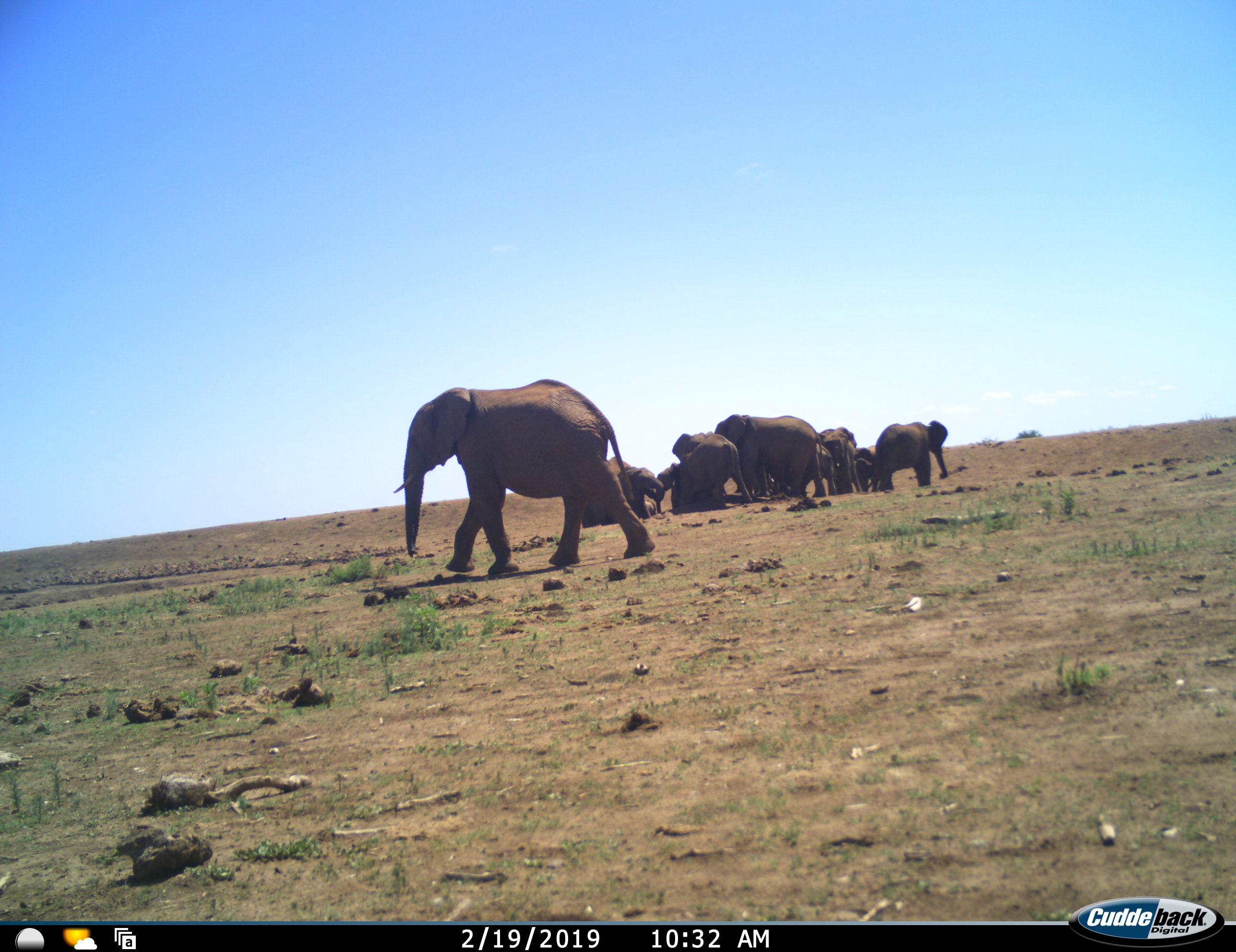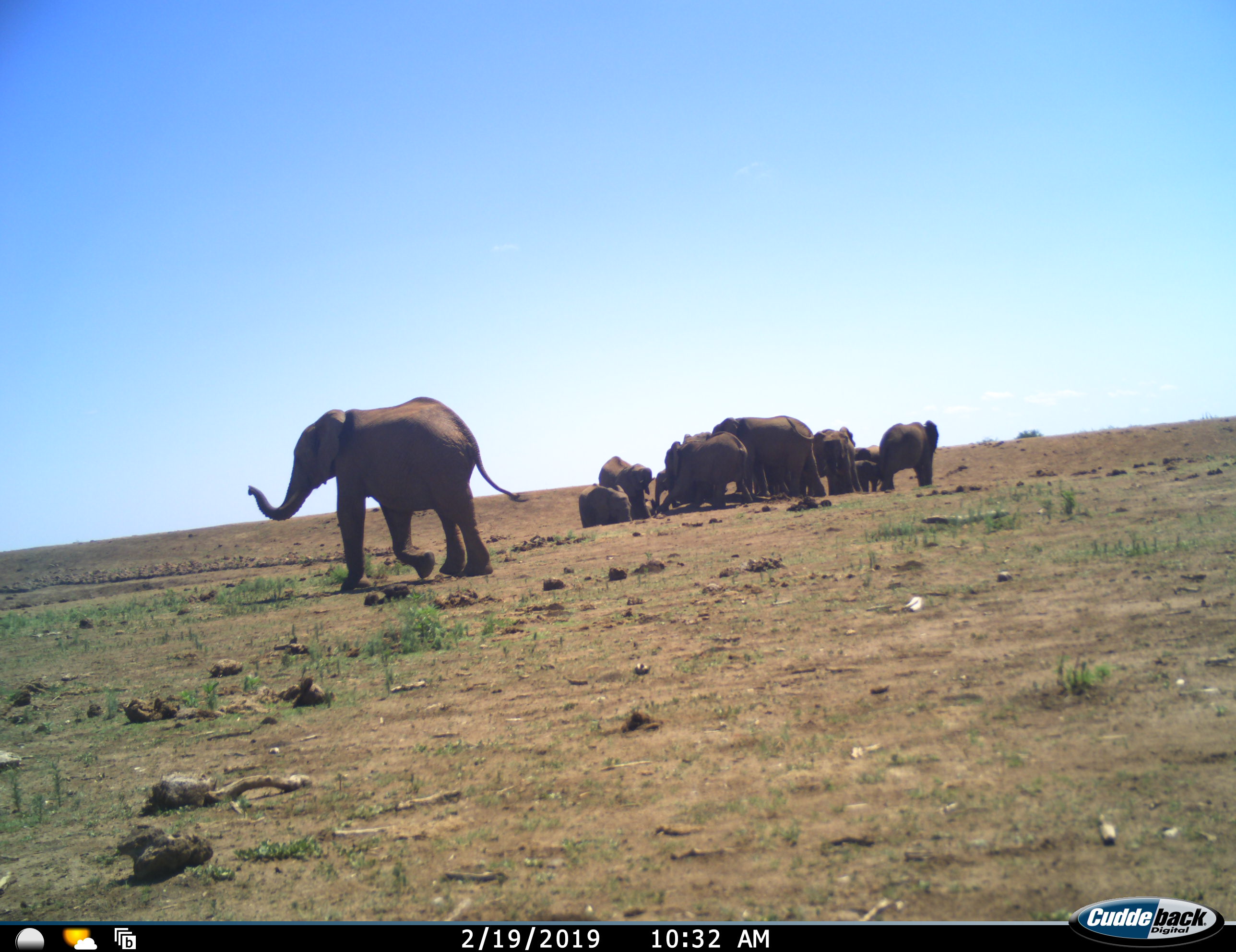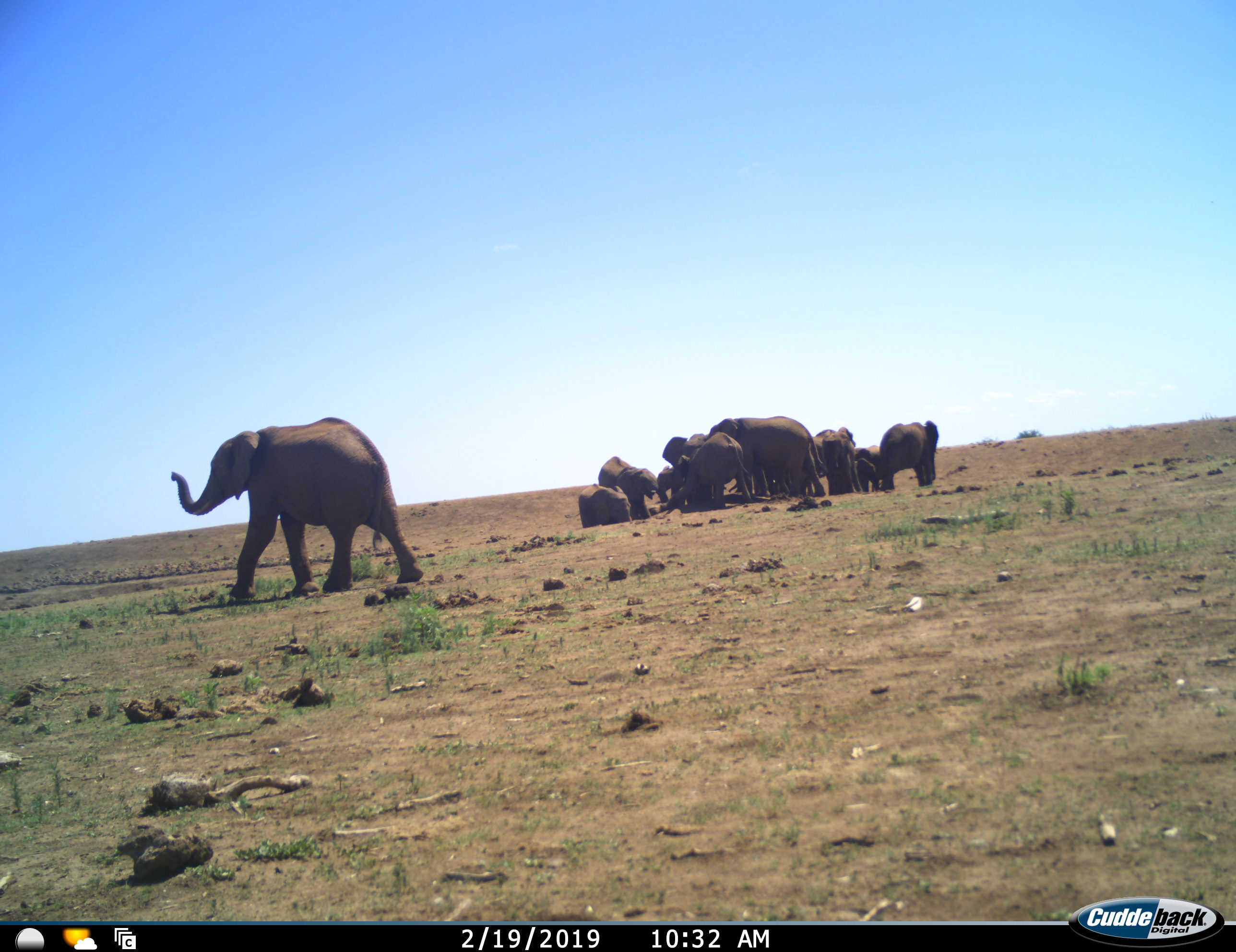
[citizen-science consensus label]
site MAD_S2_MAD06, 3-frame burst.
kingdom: Animalia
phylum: Chordata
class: Mammalia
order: Proboscidea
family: Elephantidae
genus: Loxodonta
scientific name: Loxodonta africana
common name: african bush elephant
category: elephant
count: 11-50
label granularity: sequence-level